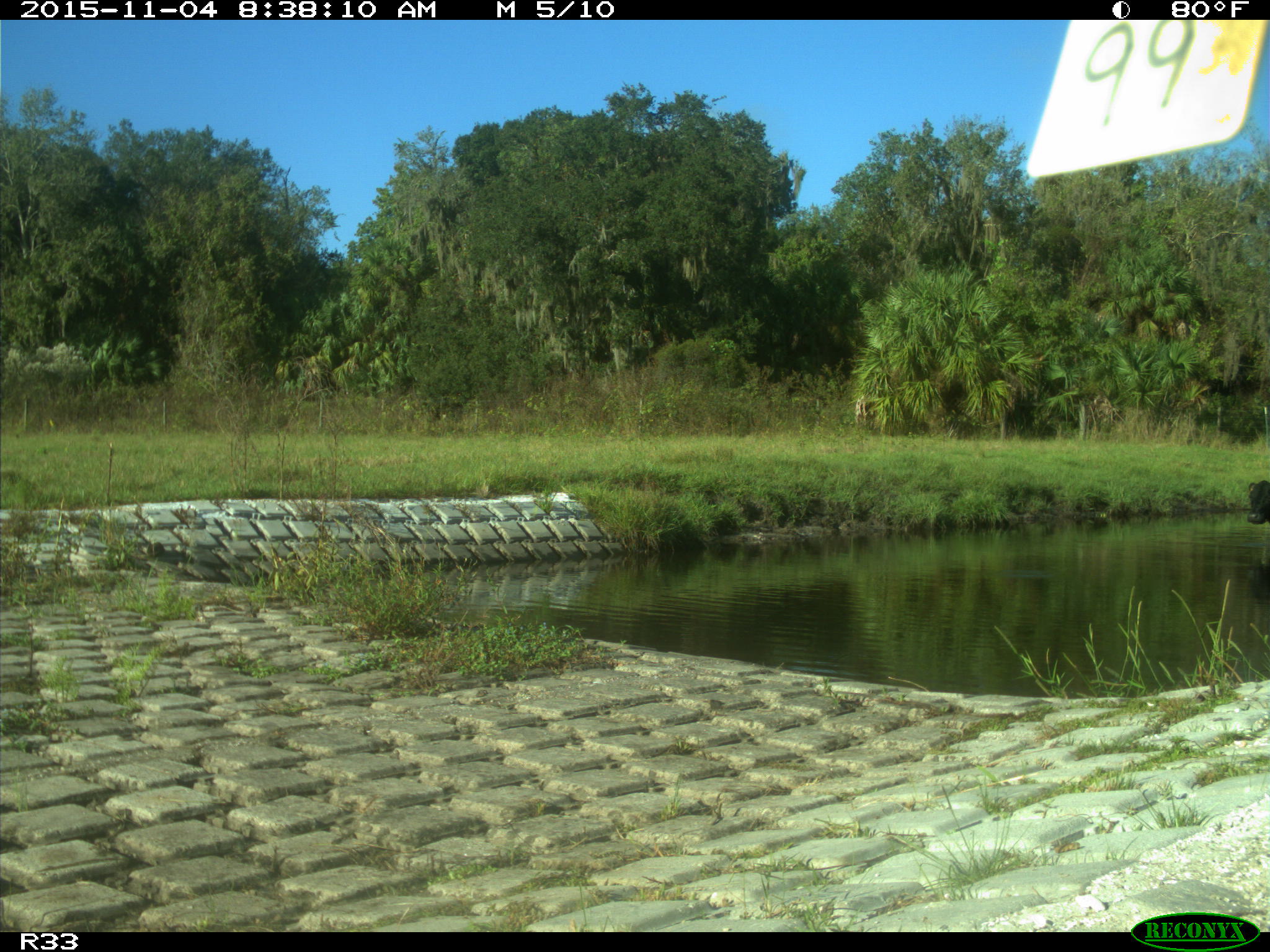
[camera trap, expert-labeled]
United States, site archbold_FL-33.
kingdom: Animalia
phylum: Chordata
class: Mammalia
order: Artiodactyla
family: Bovidae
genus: Bos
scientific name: Bos taurus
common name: domestic cow